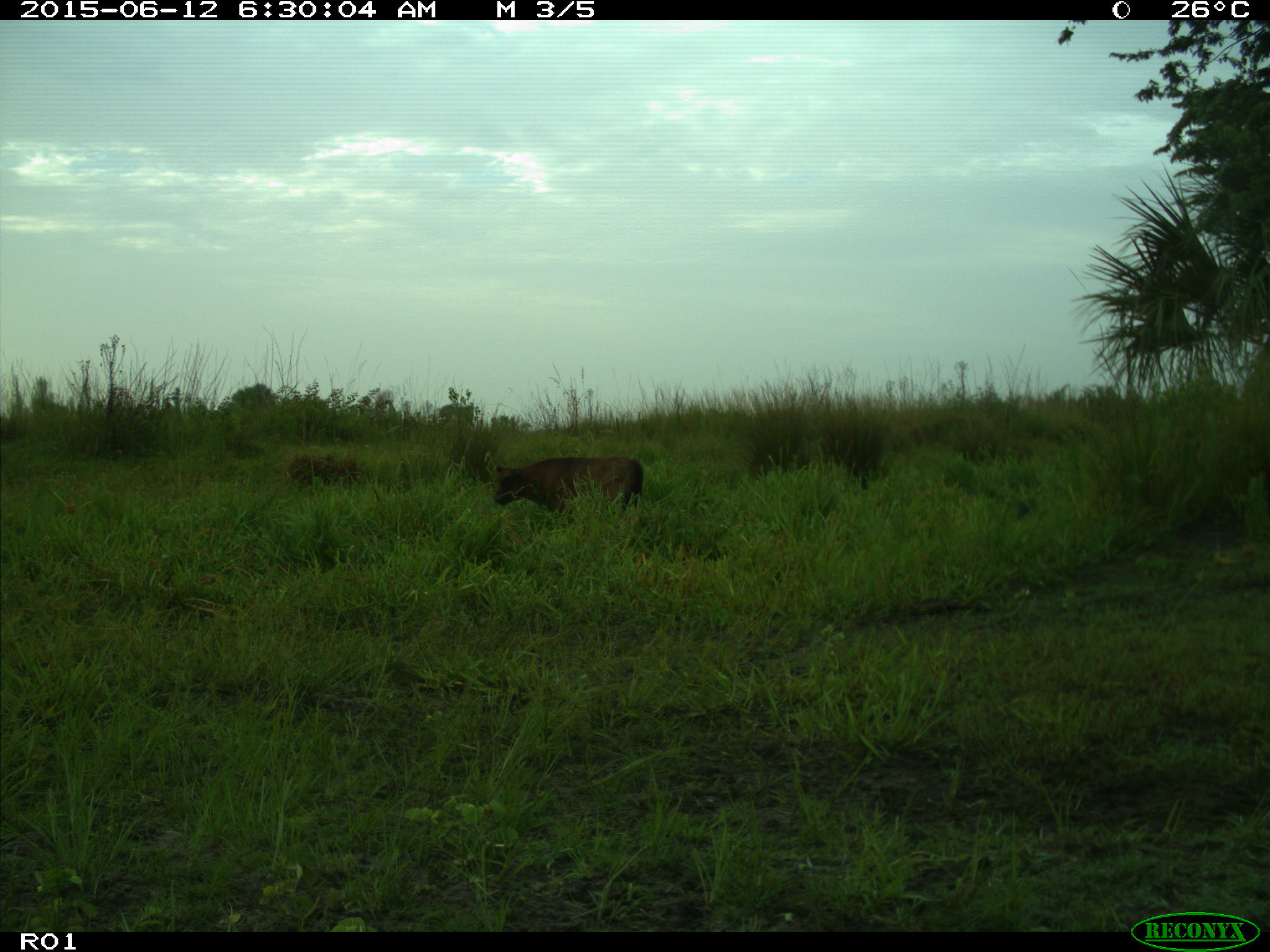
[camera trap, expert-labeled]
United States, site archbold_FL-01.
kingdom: Animalia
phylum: Chordata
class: Mammalia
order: Artiodactyla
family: Bovidae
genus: Bos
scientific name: Bos taurus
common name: domestic cow